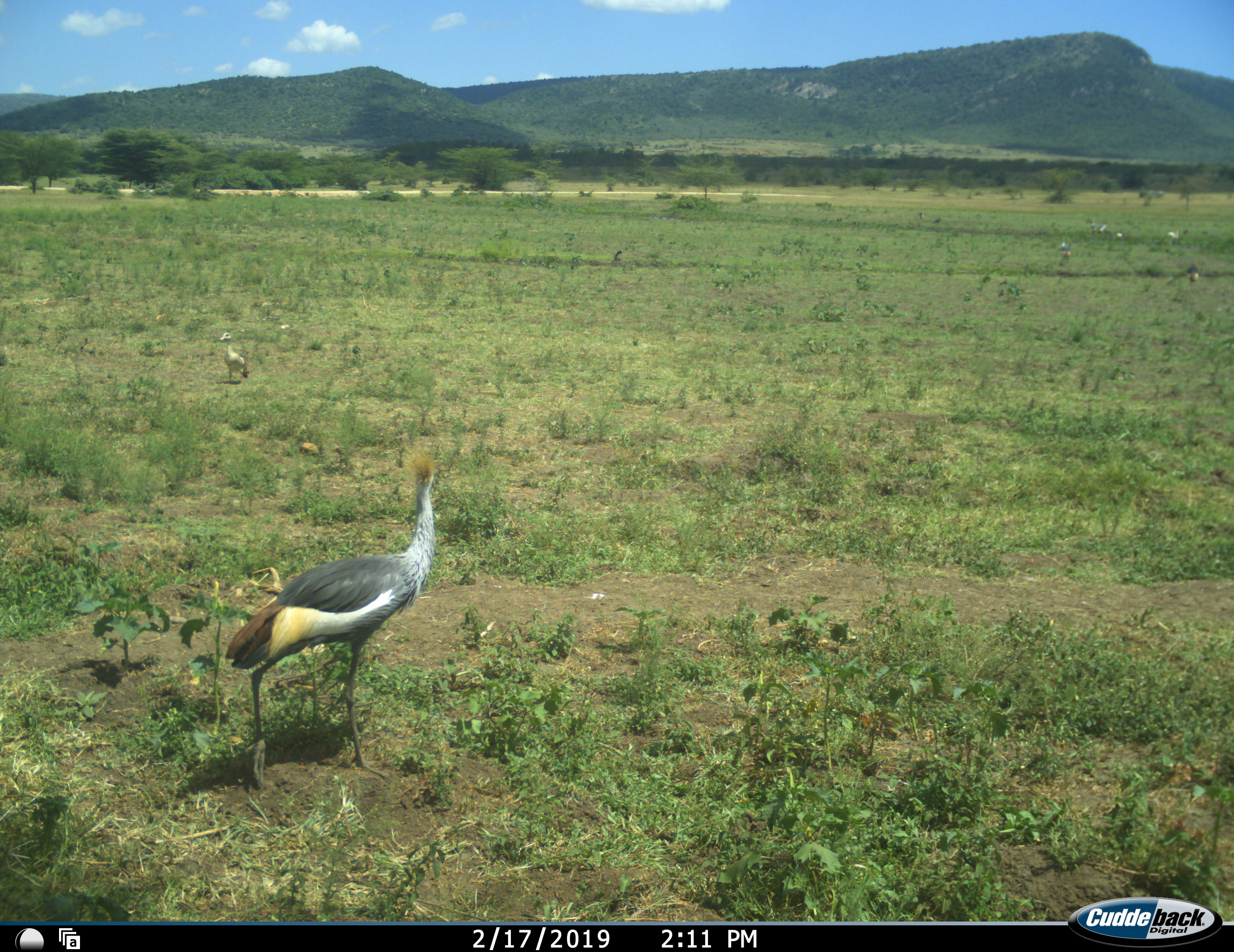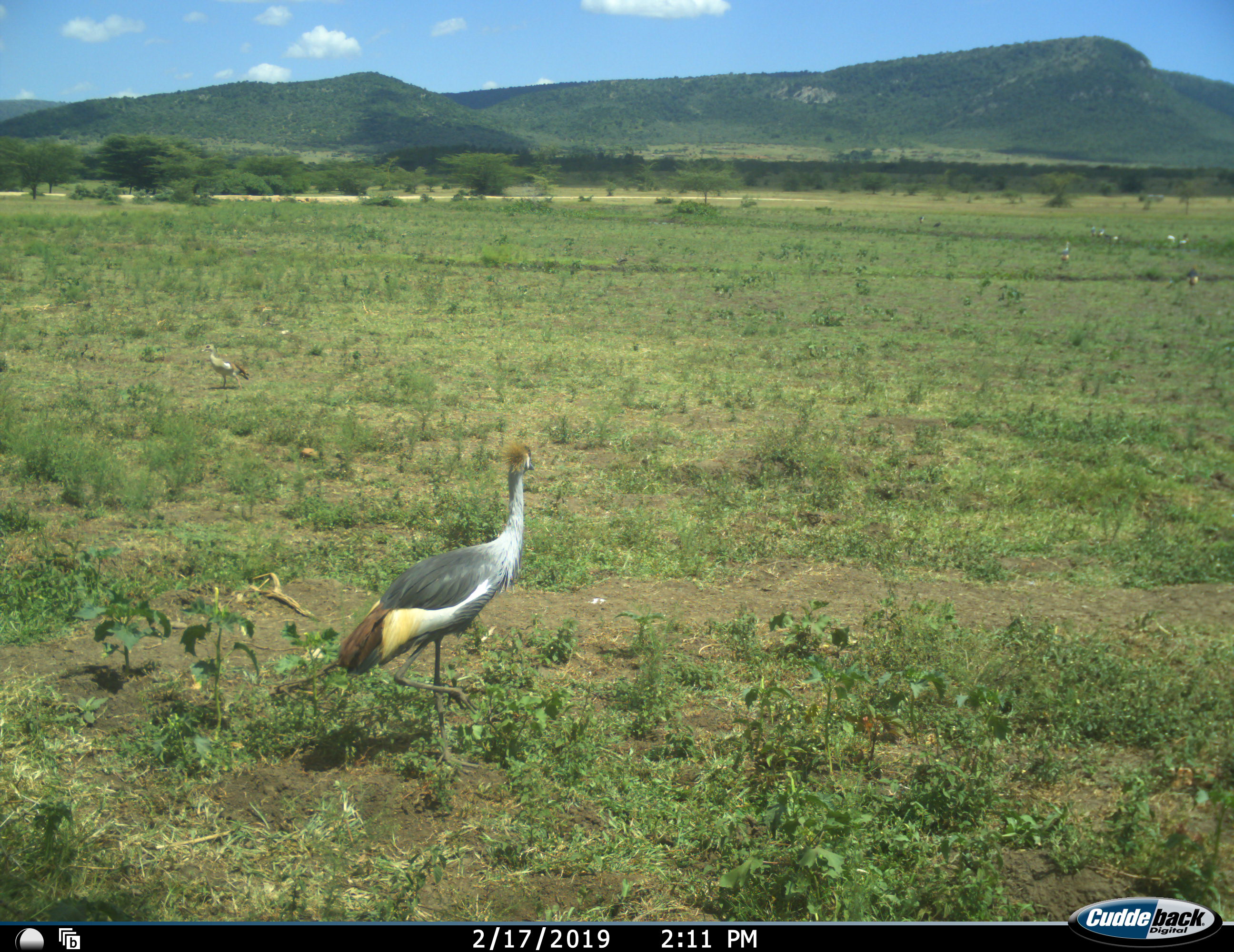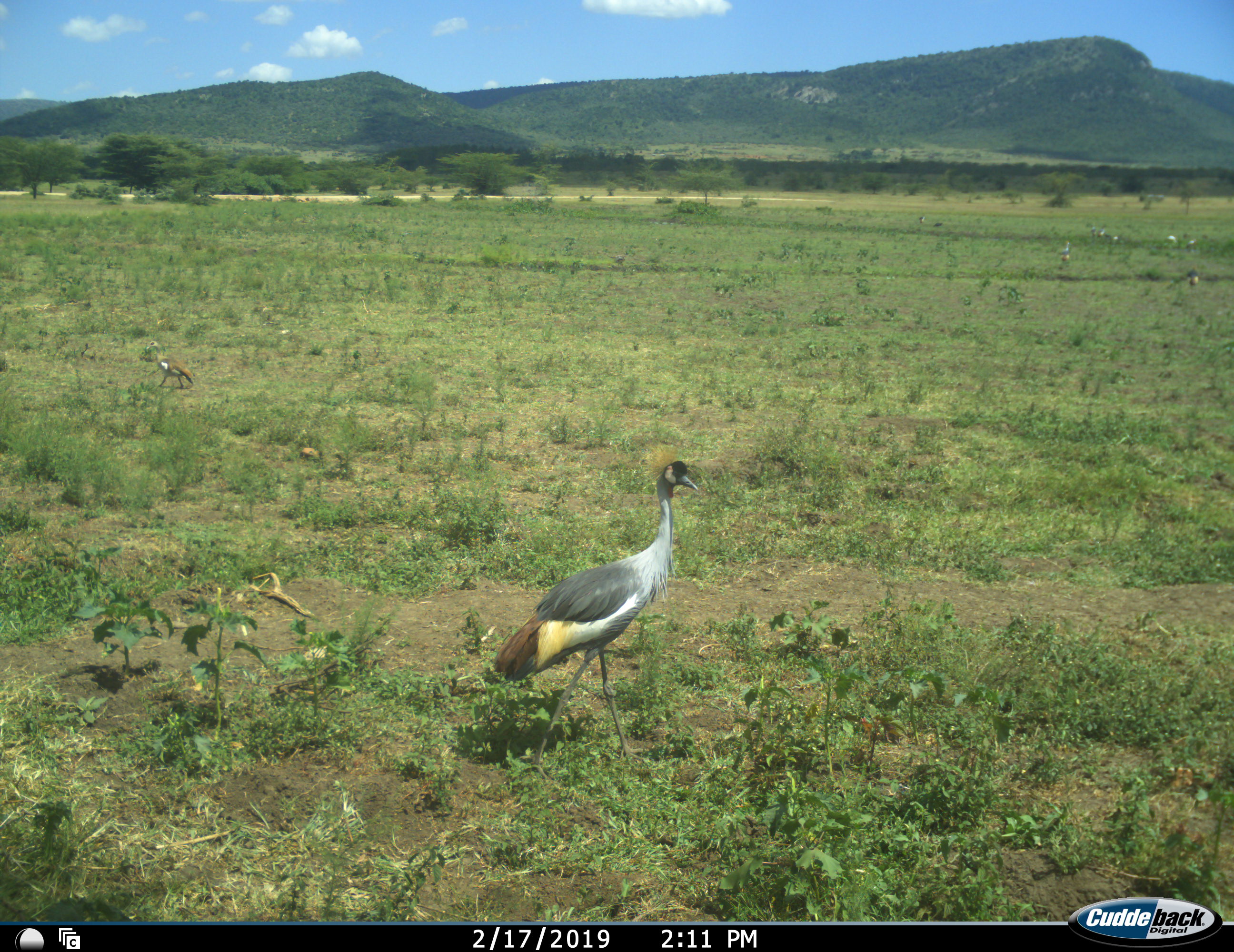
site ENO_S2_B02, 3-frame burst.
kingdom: Animalia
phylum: Chordata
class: Aves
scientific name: Aves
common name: bird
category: birdother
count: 9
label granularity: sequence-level